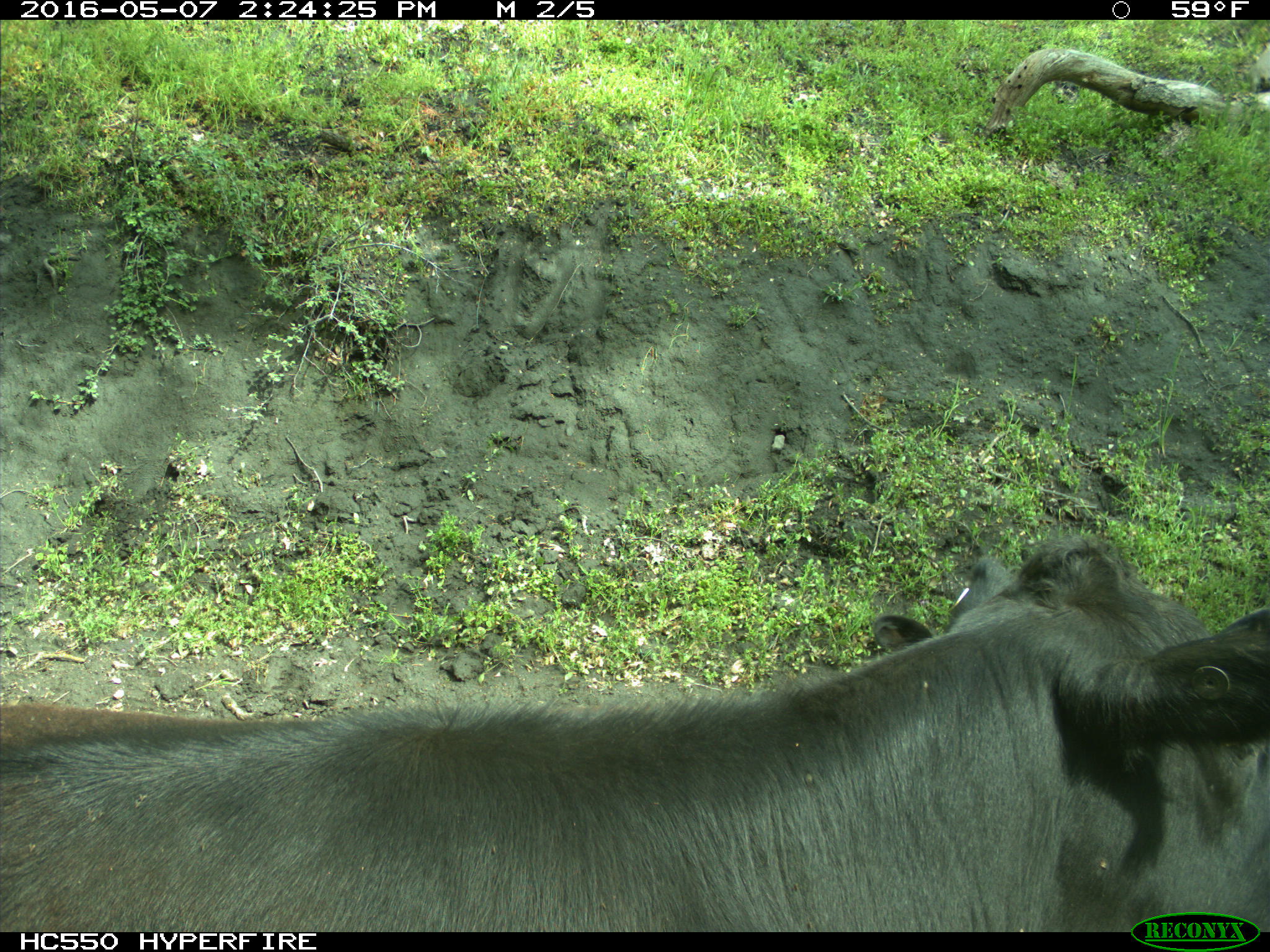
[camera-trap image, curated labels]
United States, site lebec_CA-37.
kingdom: Animalia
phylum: Chordata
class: Mammalia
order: Artiodactyla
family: Bovidae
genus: Bos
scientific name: Bos taurus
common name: domestic cow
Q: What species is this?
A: Bos taurus (domestic cow).